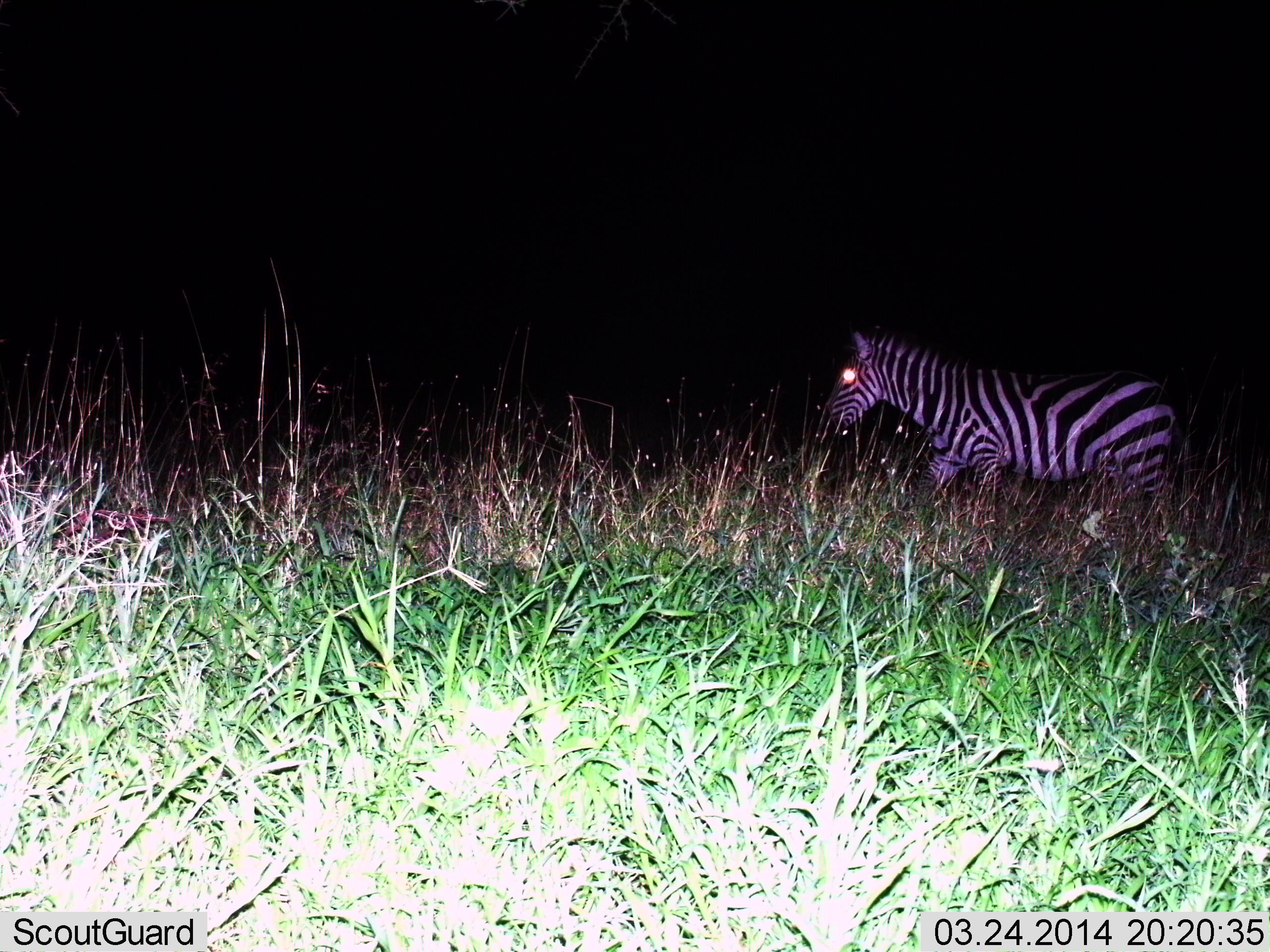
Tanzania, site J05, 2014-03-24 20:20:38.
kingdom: Animalia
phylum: Chordata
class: Mammalia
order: Perissodactyla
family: Equidae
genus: Equus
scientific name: Equus quagga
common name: plains zebra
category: zebra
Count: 1.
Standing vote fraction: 29%.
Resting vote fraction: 1%.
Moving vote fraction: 75%.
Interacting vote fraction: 0%.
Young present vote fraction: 0%.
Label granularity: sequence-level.